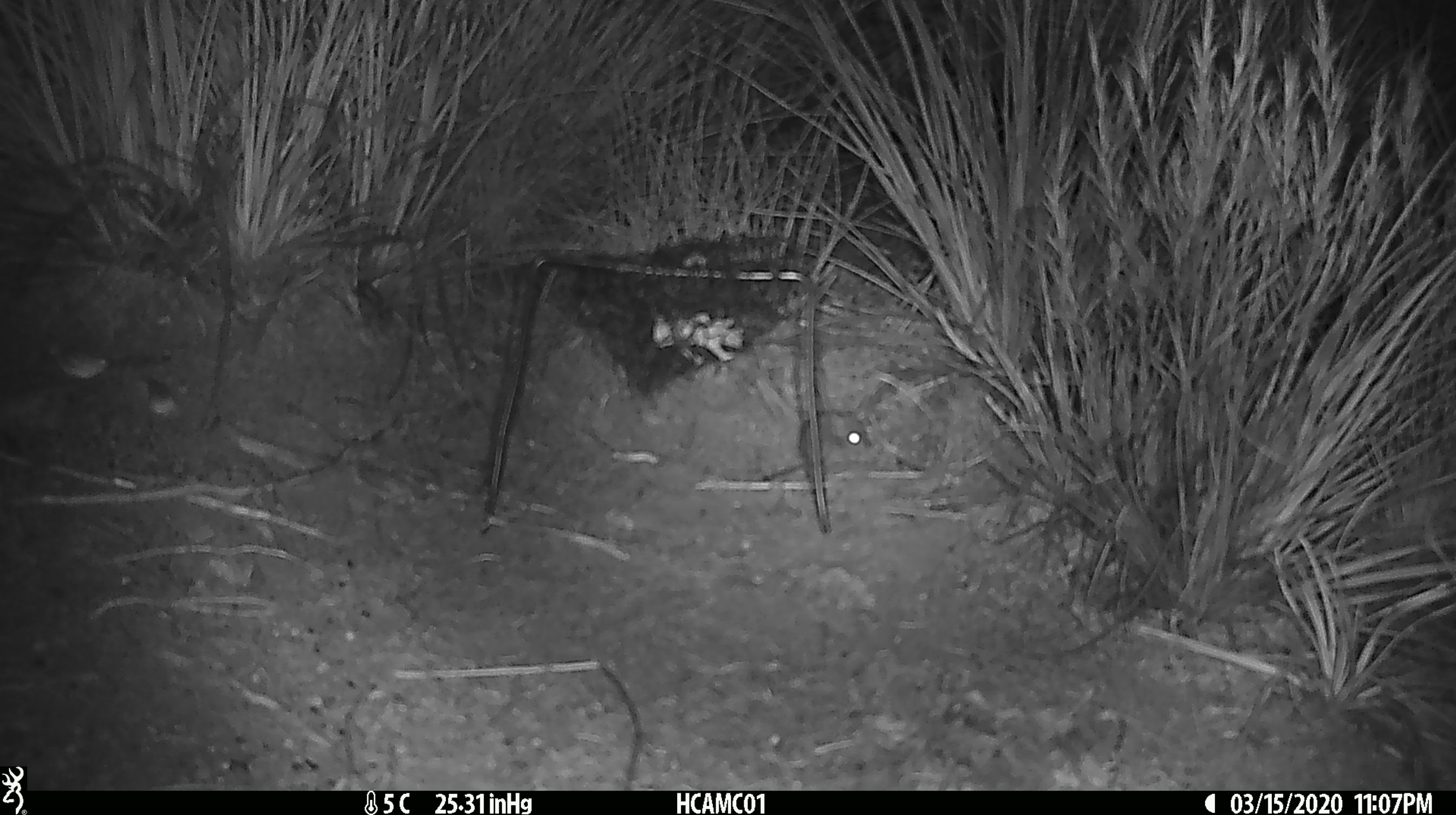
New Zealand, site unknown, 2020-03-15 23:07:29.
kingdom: Animalia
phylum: Chordata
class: Mammalia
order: Rodentia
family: Muridae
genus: Mus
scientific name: Mus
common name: mouse